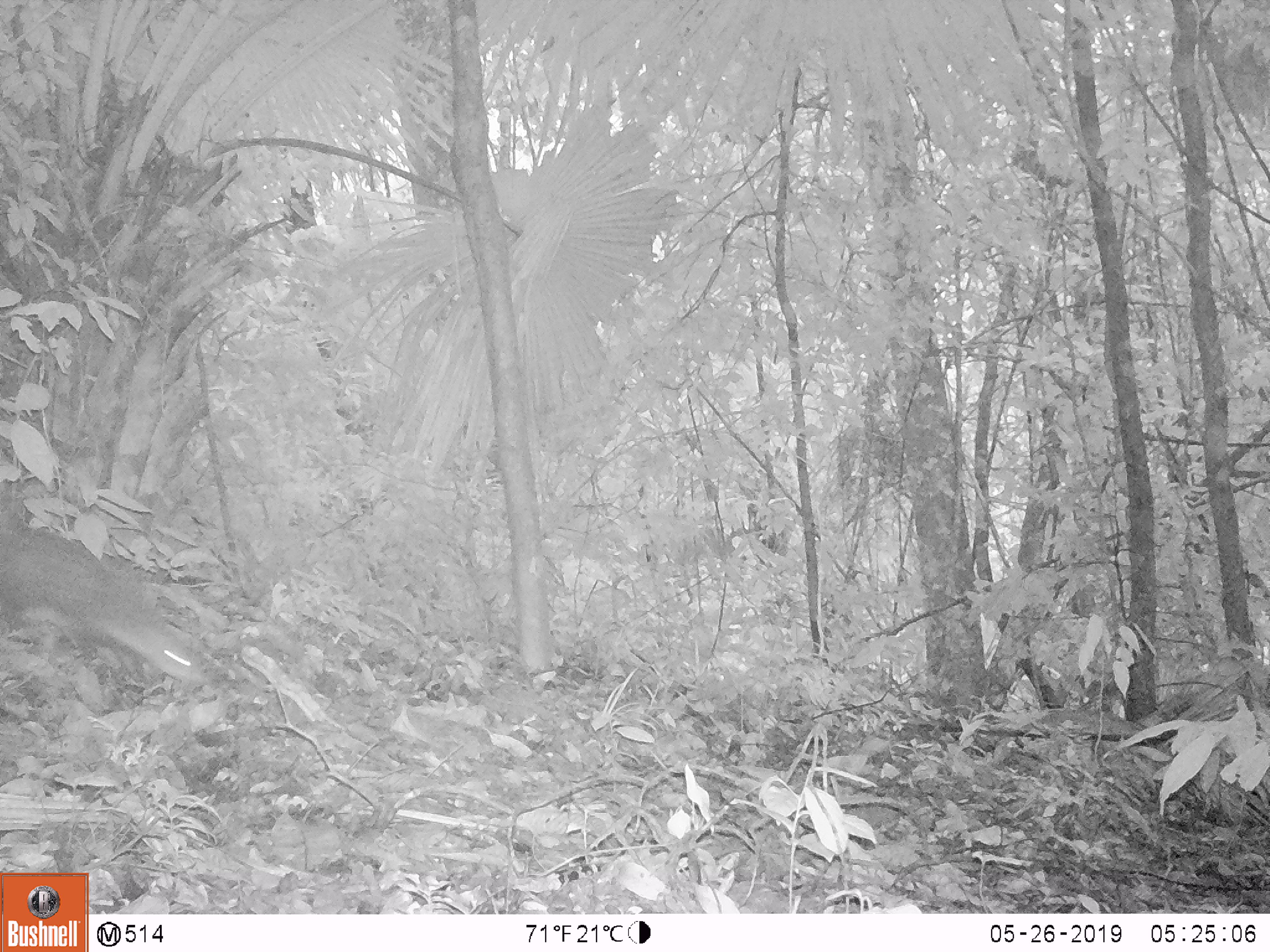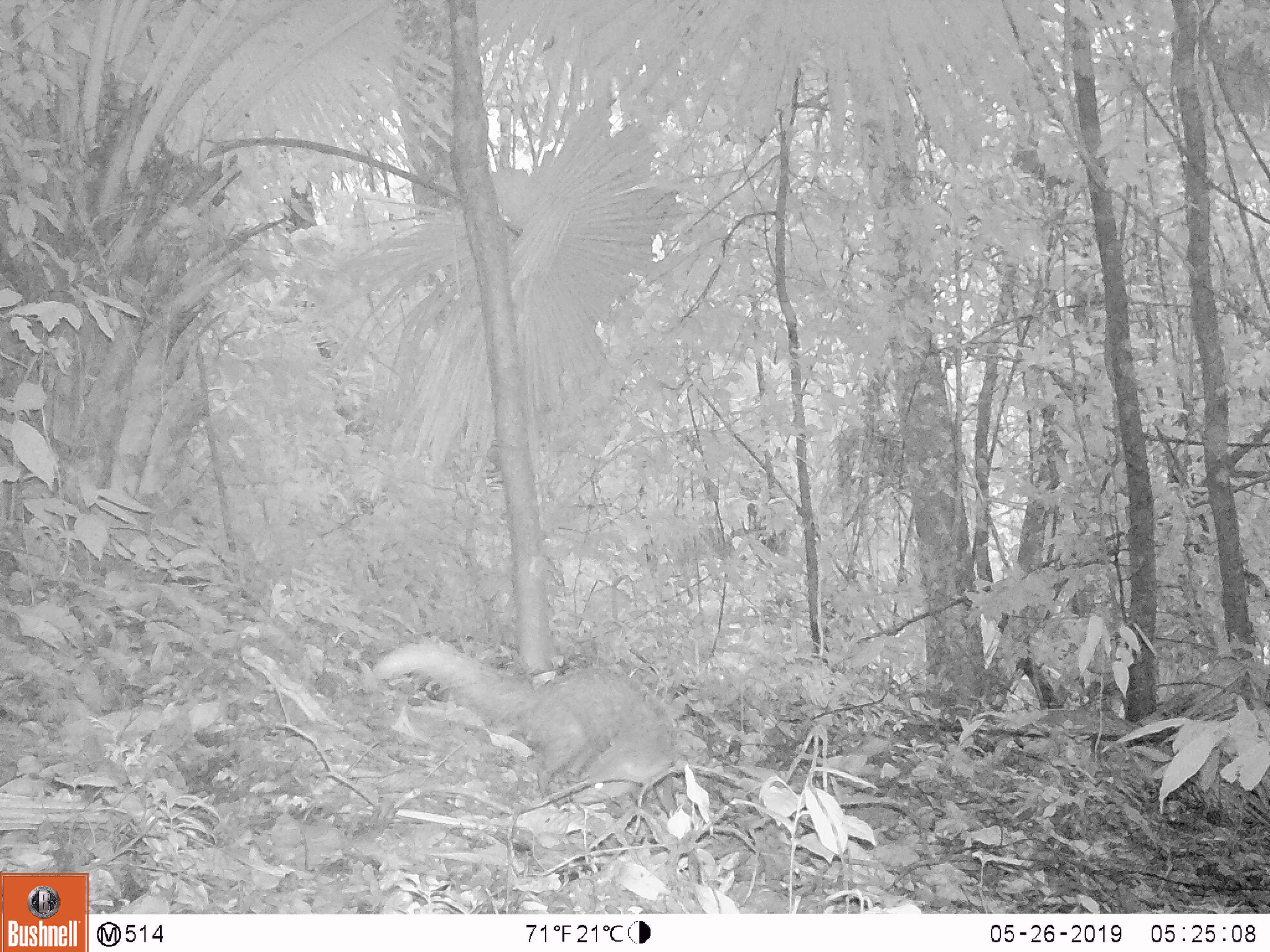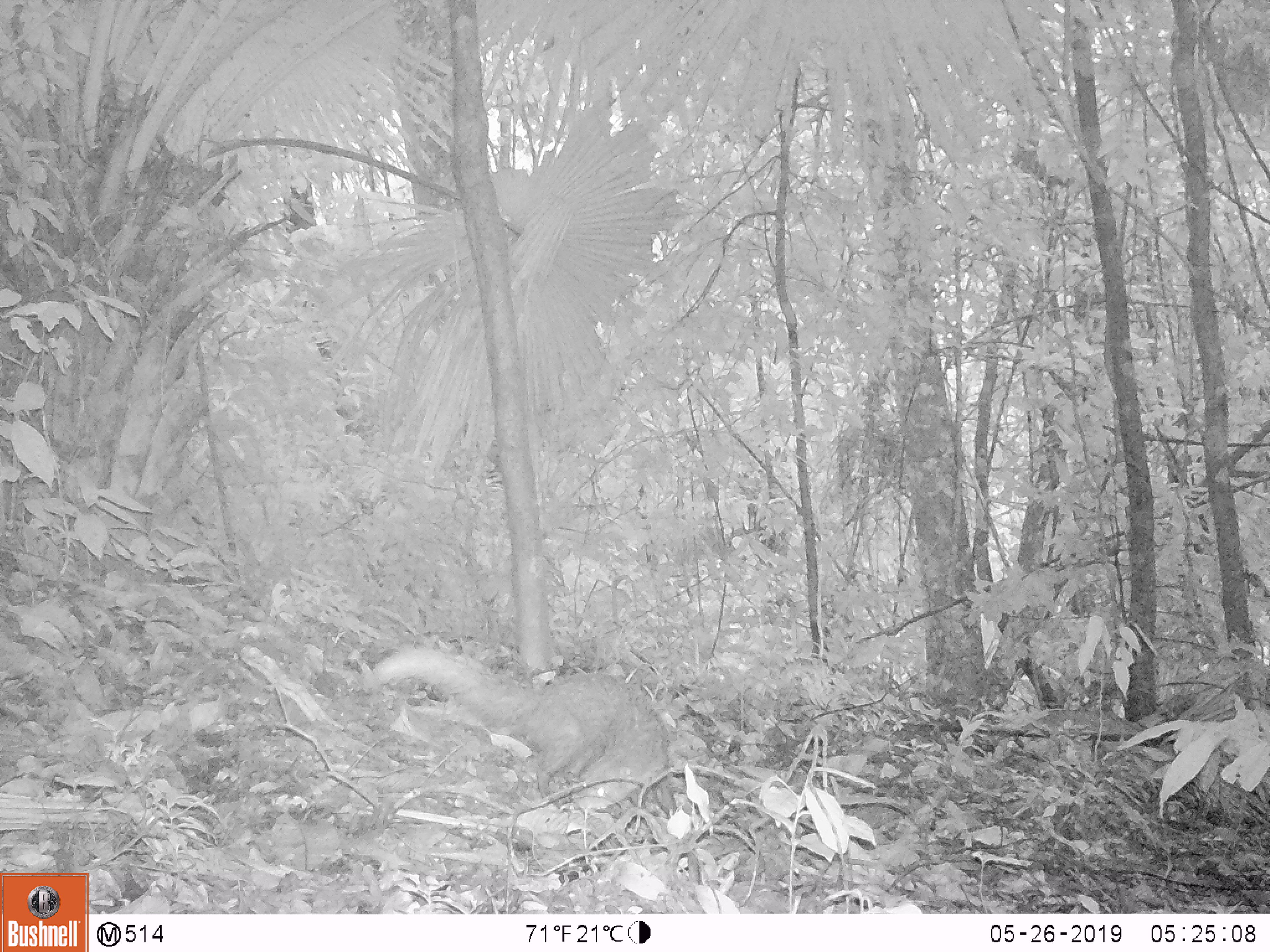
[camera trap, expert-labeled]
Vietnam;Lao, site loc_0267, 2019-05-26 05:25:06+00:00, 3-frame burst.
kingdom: Animalia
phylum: Chordata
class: Mammalia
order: Carnivora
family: Herpestidae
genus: Urva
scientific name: Urva urva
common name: crab-eating mongoose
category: crab eating mongoose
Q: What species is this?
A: Crab eating mongoose (crab-eating mongoose) (Urva urva).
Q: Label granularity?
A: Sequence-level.